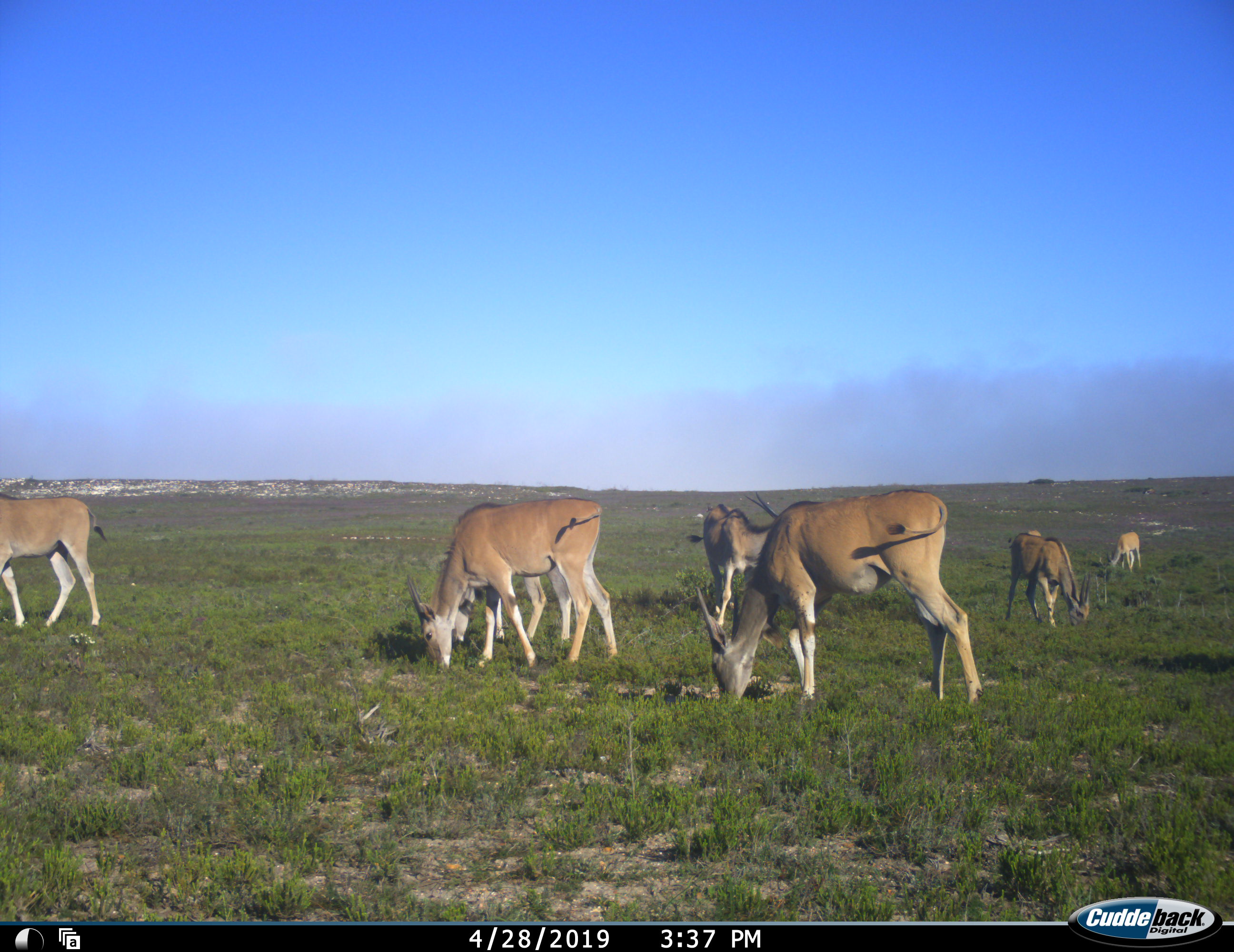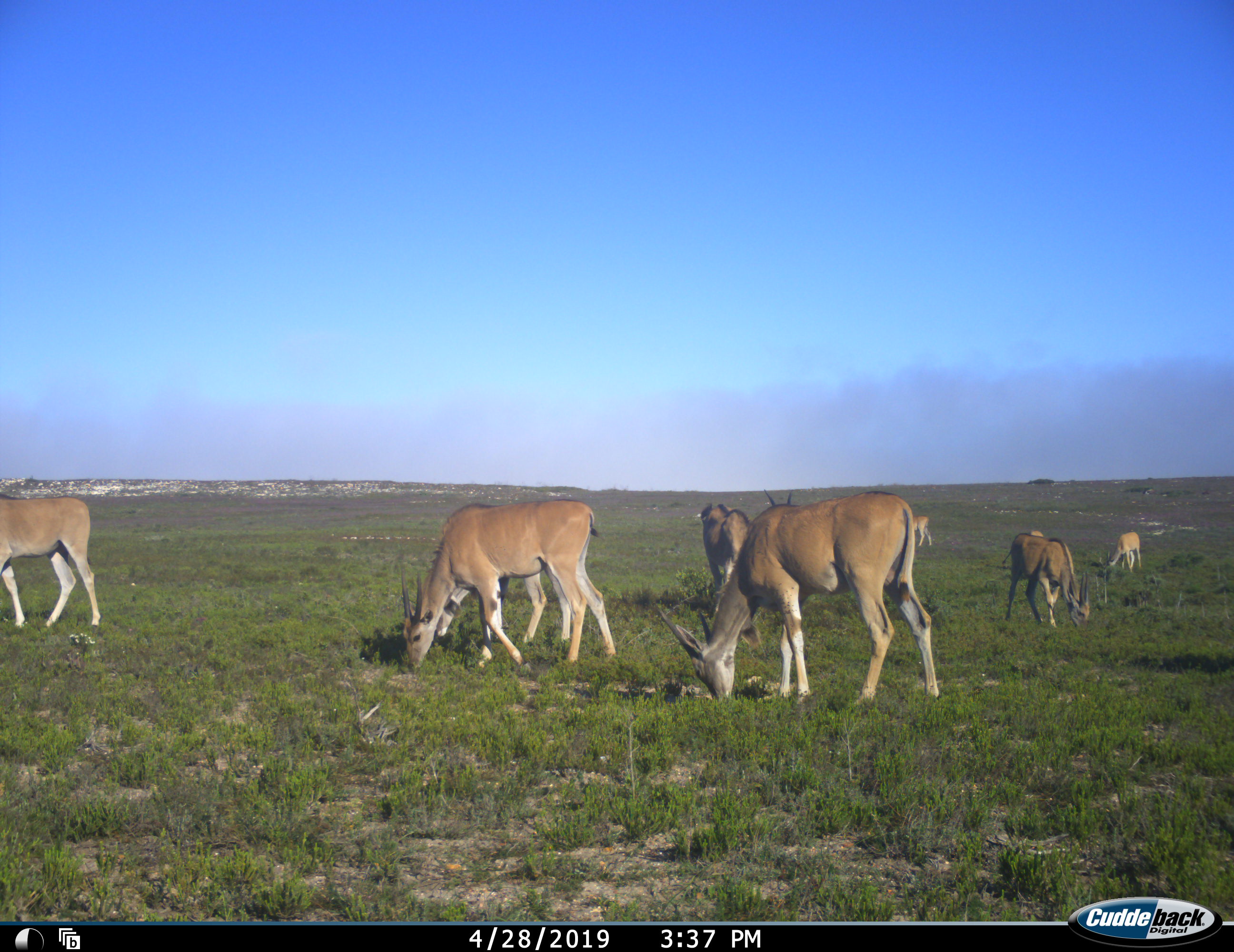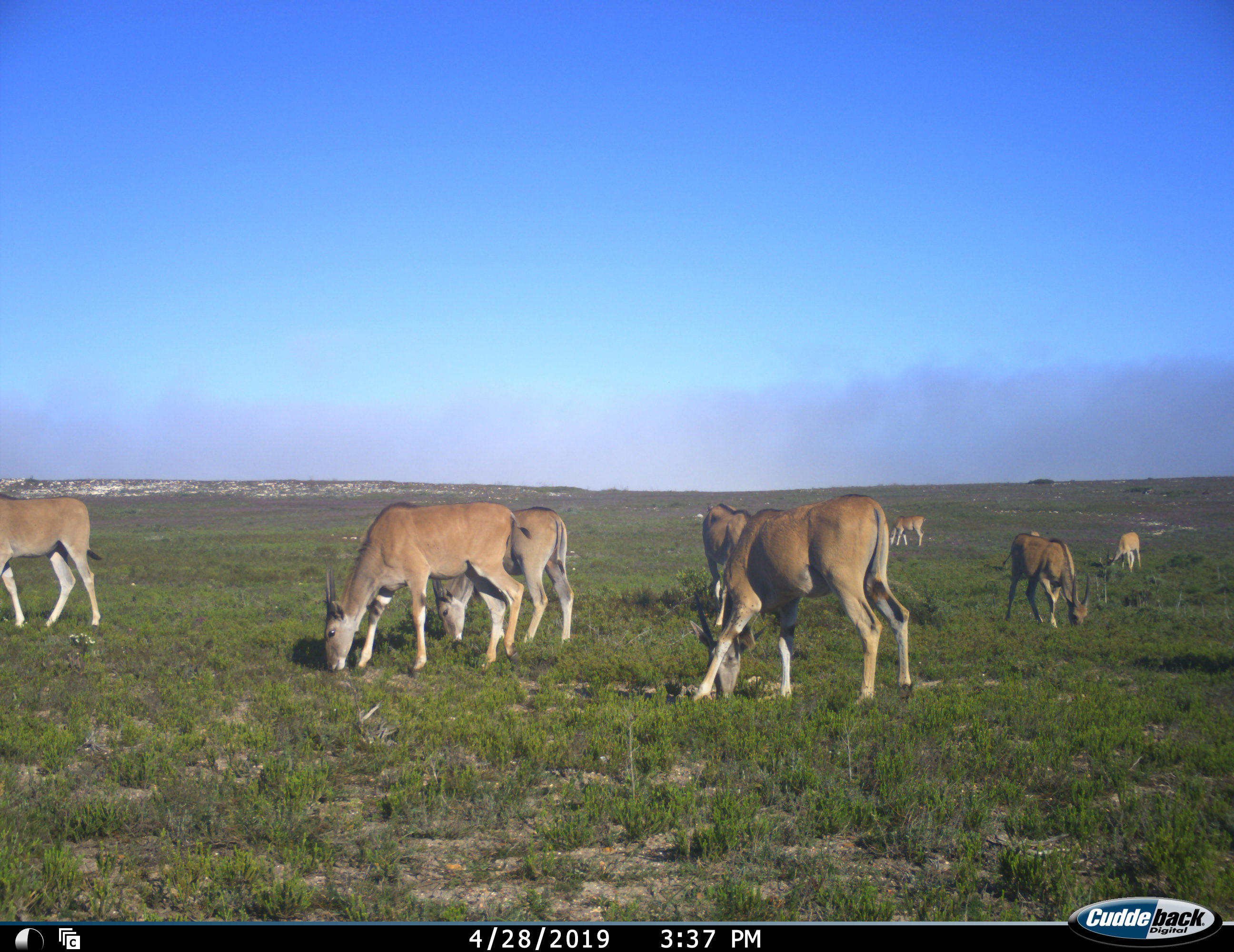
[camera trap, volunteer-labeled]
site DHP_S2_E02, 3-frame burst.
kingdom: Animalia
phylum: Chordata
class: Mammalia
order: Artiodactyla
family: Bovidae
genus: Tragelaphus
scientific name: Tragelaphus oryx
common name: eland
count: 9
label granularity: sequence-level